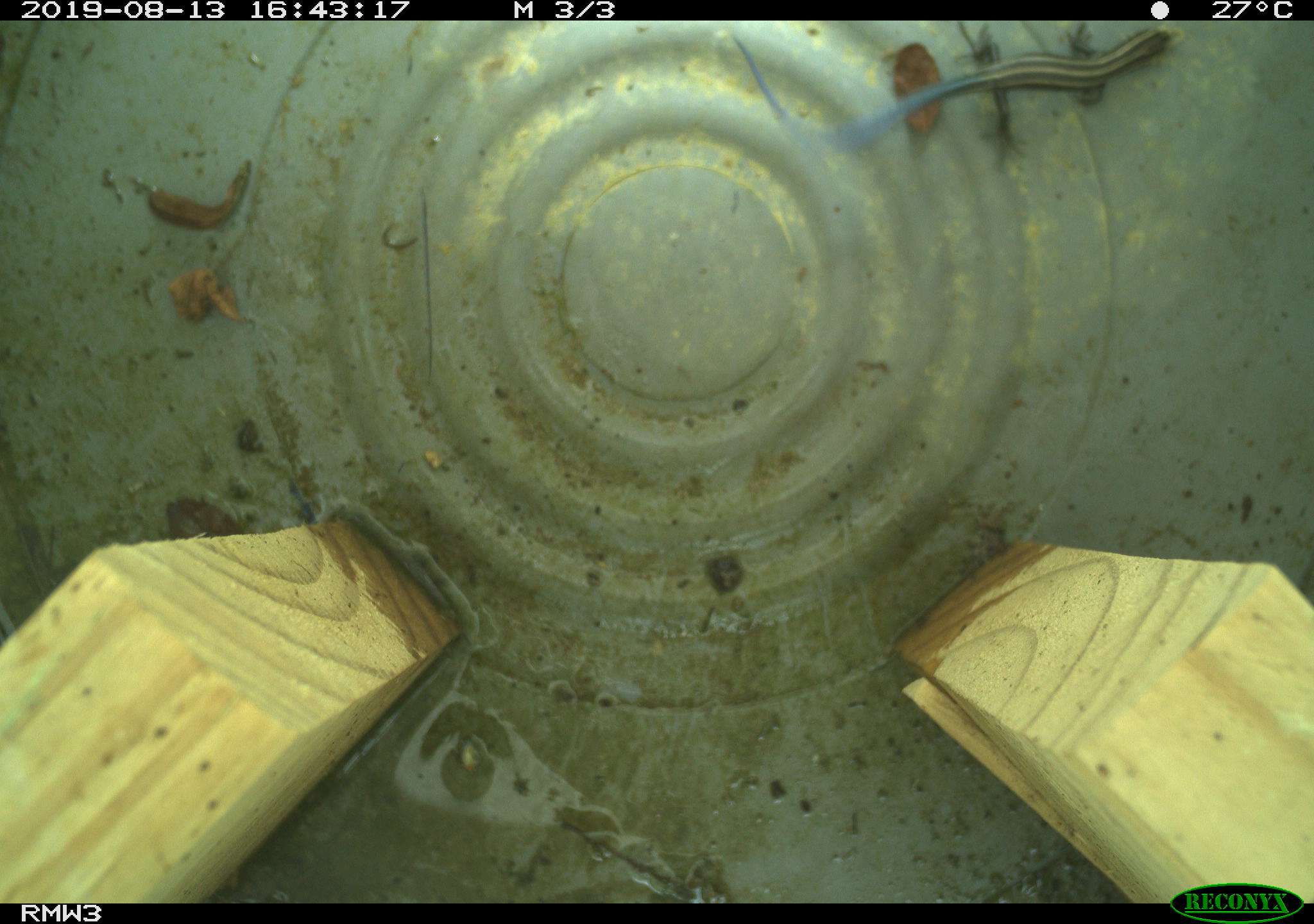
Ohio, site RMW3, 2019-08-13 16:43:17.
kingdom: Animalia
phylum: Chordata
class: Reptilia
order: Squamata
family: Scincidae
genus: Plestiodon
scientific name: Plestiodon fasciatus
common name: common five-lined skink